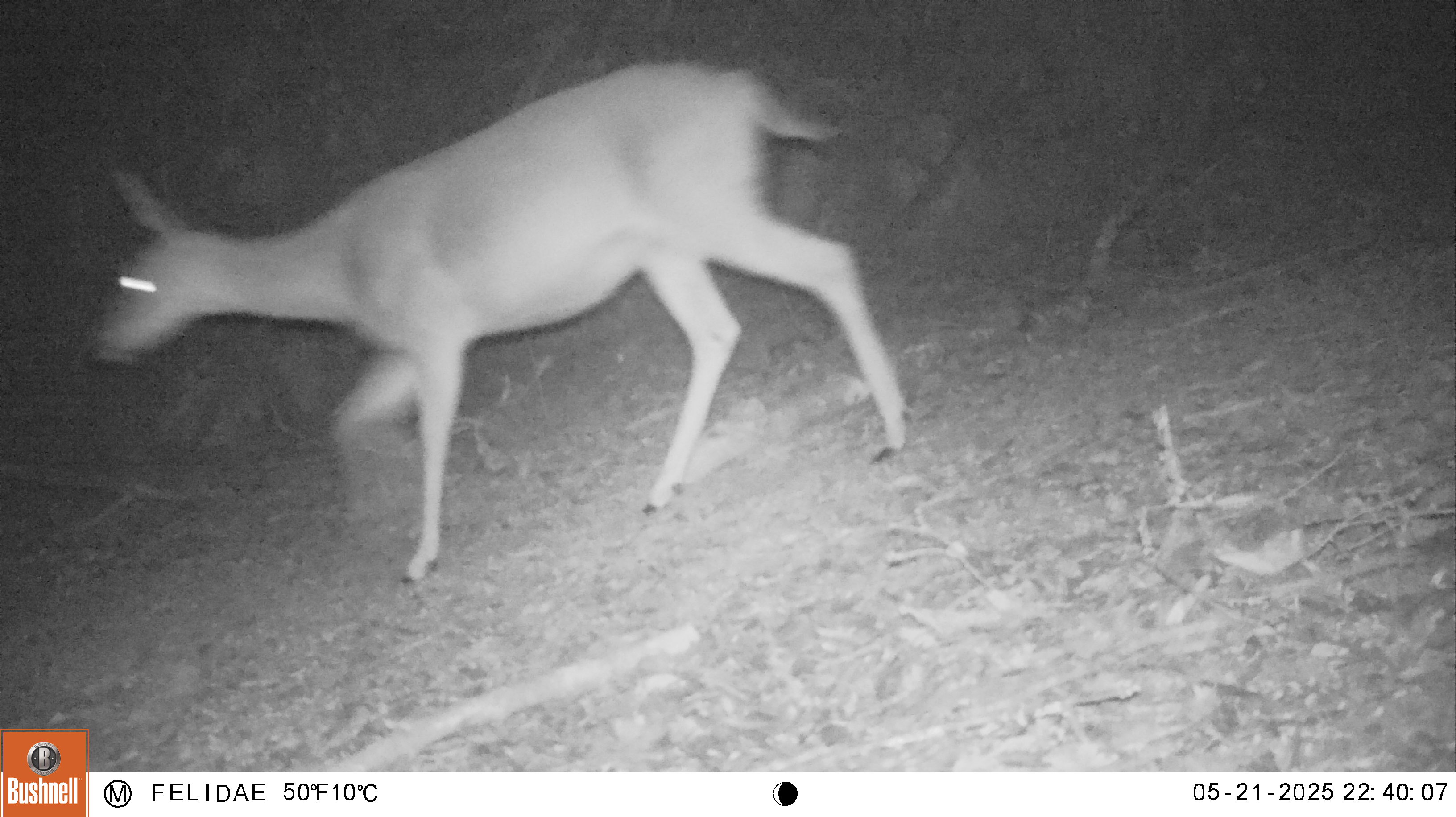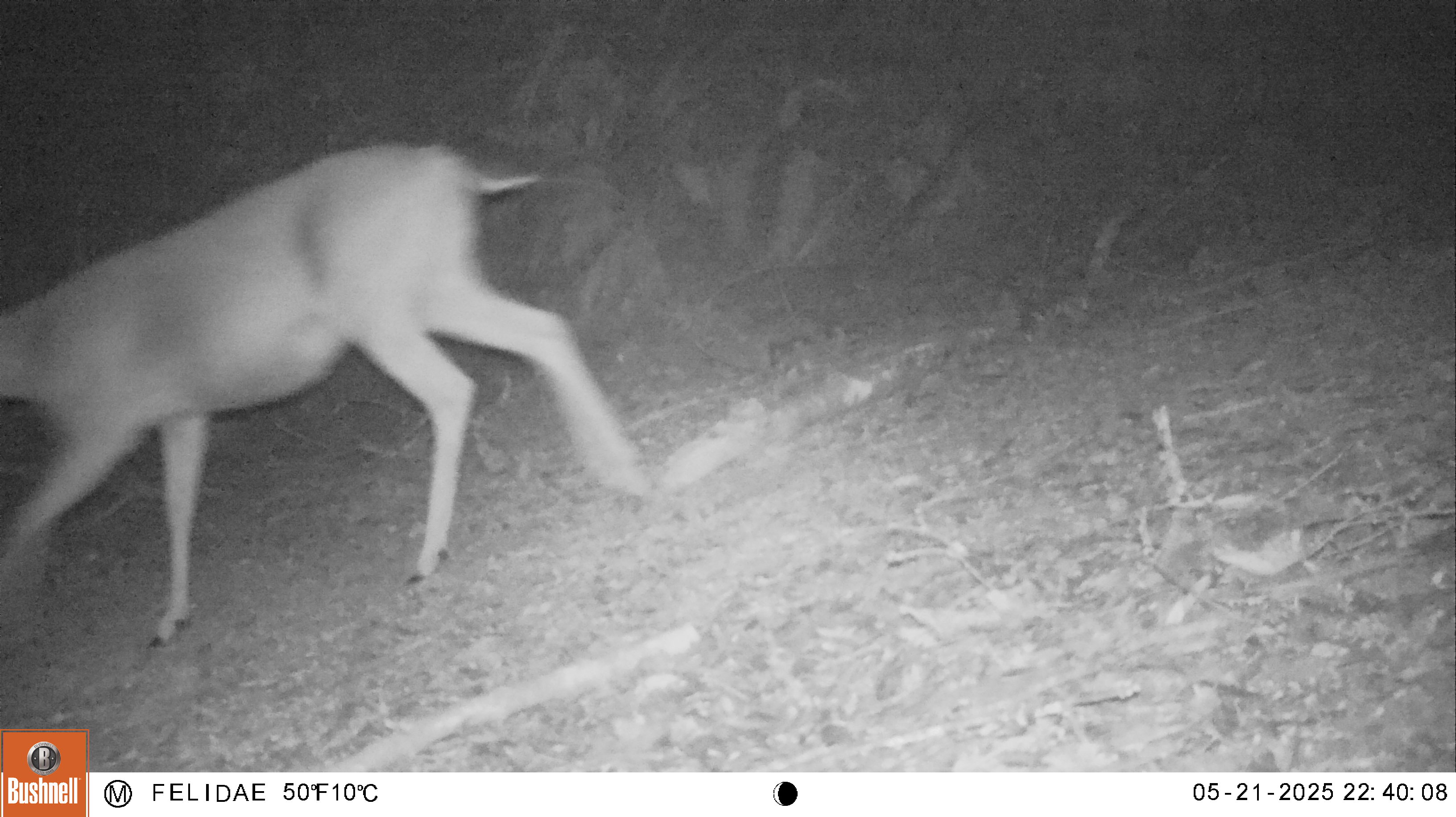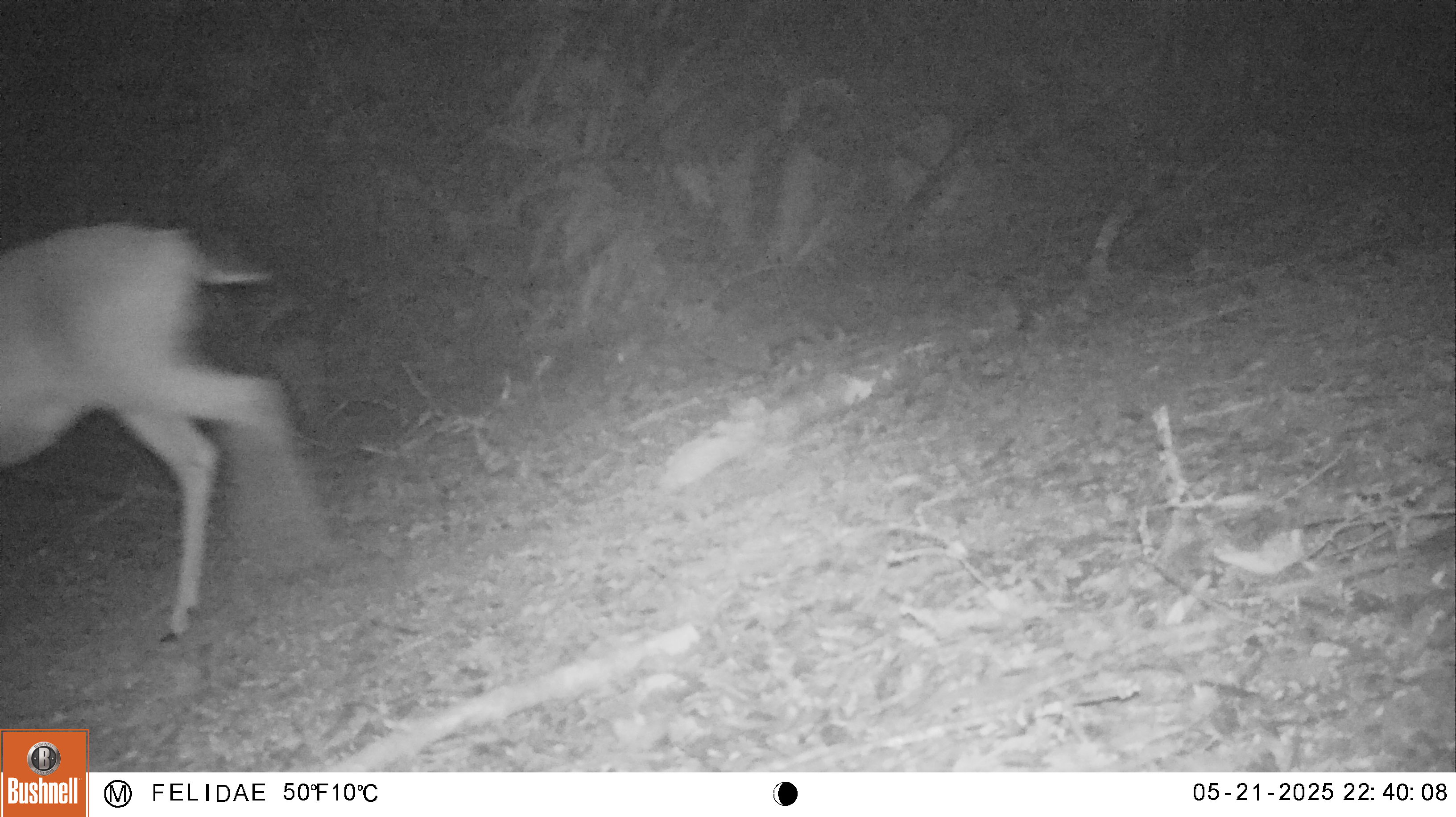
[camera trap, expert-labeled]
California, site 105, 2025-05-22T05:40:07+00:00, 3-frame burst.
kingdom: Animalia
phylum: Chordata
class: Mammalia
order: Artiodactyla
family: Cervidae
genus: Odocoileus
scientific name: Odocoileus hemionus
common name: mule deer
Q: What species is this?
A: Mule deer (Odocoileus hemionus).